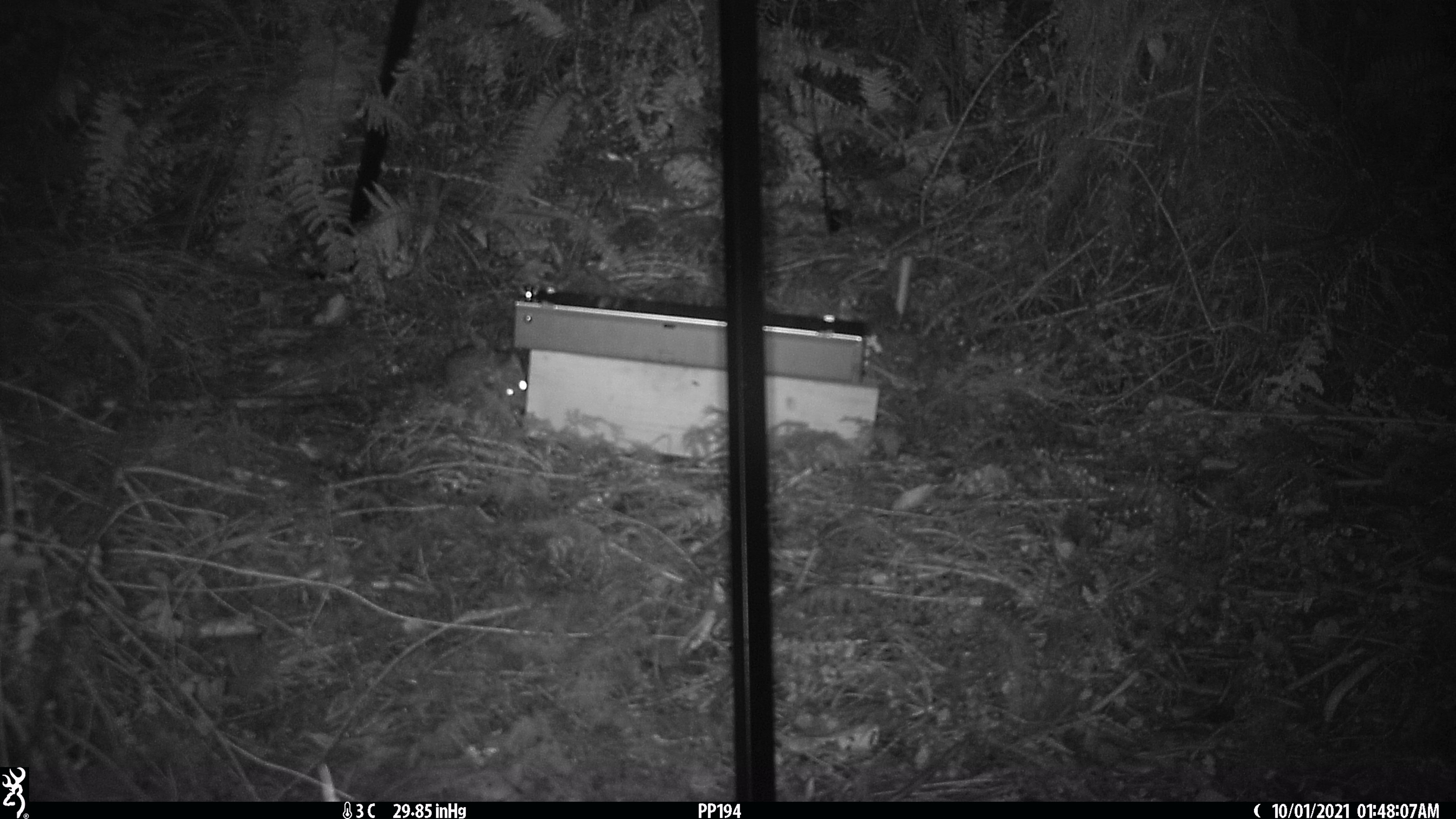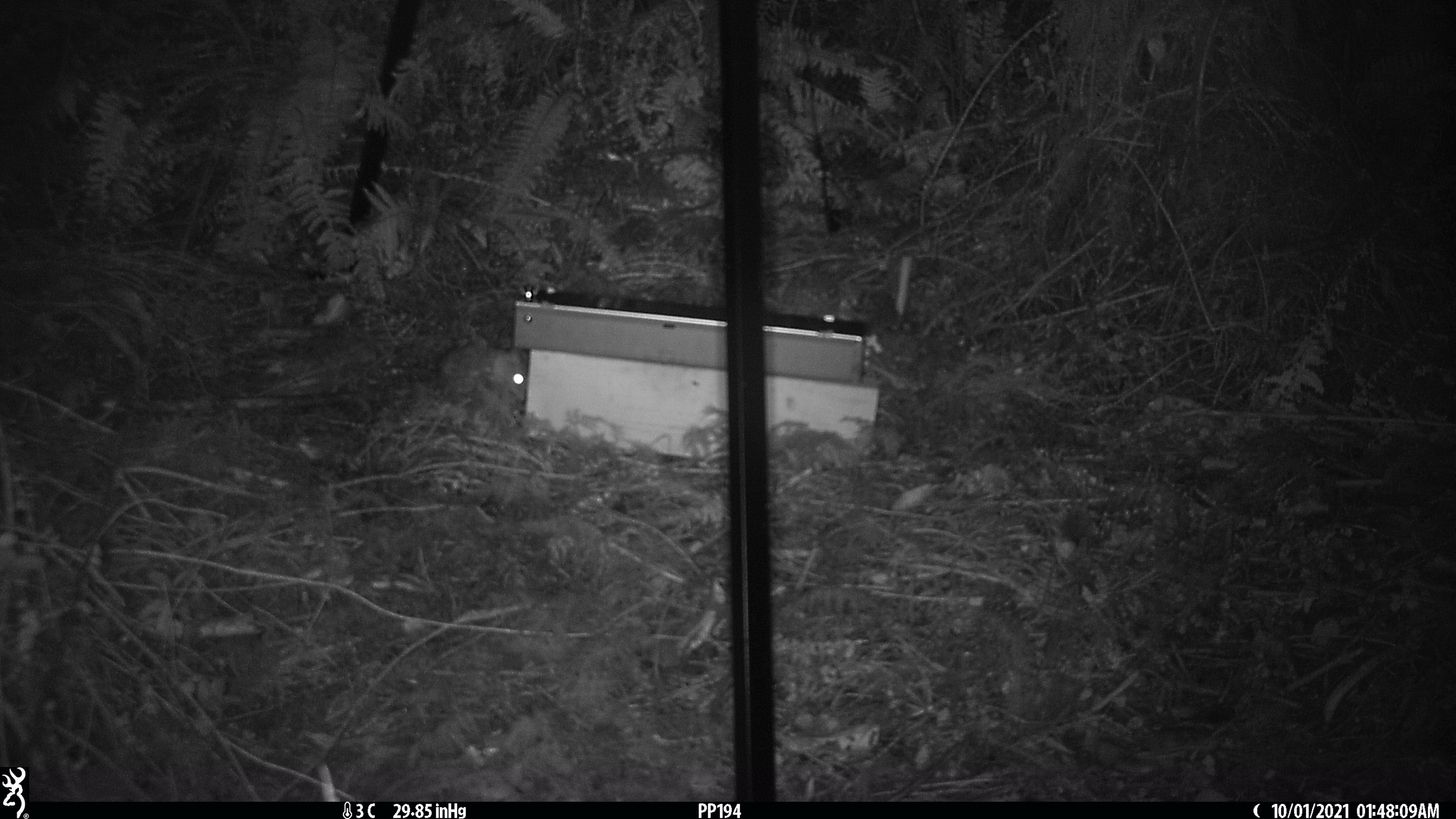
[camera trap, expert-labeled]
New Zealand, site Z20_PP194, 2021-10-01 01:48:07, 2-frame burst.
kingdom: Animalia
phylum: Chordata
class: Mammalia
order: Rodentia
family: Muridae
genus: Rattus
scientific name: Rattus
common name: rat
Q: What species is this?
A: Rat (Rattus).